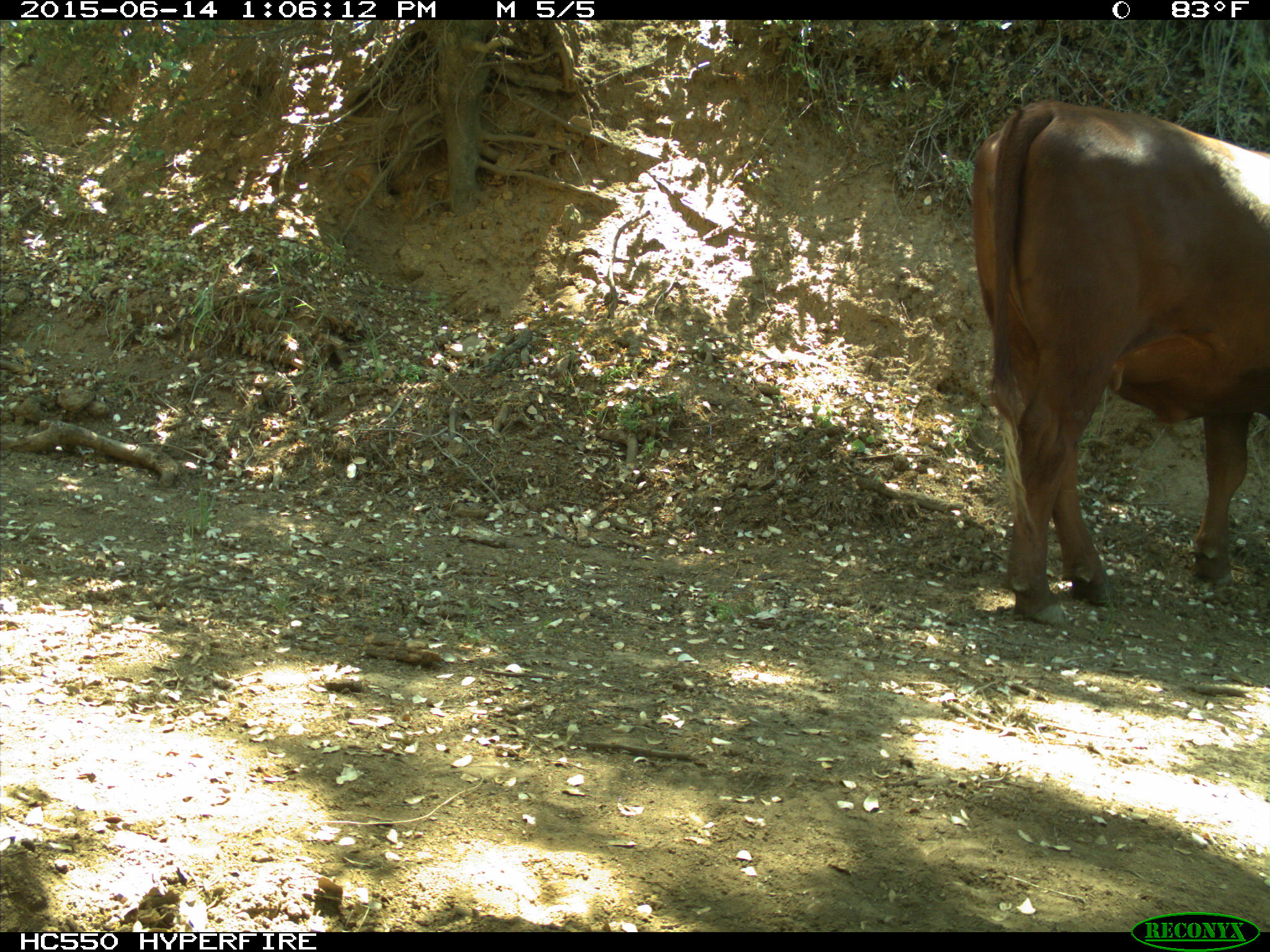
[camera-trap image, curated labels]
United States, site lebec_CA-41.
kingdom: Animalia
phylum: Chordata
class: Mammalia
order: Artiodactyla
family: Bovidae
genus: Bos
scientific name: Bos taurus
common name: domestic cow